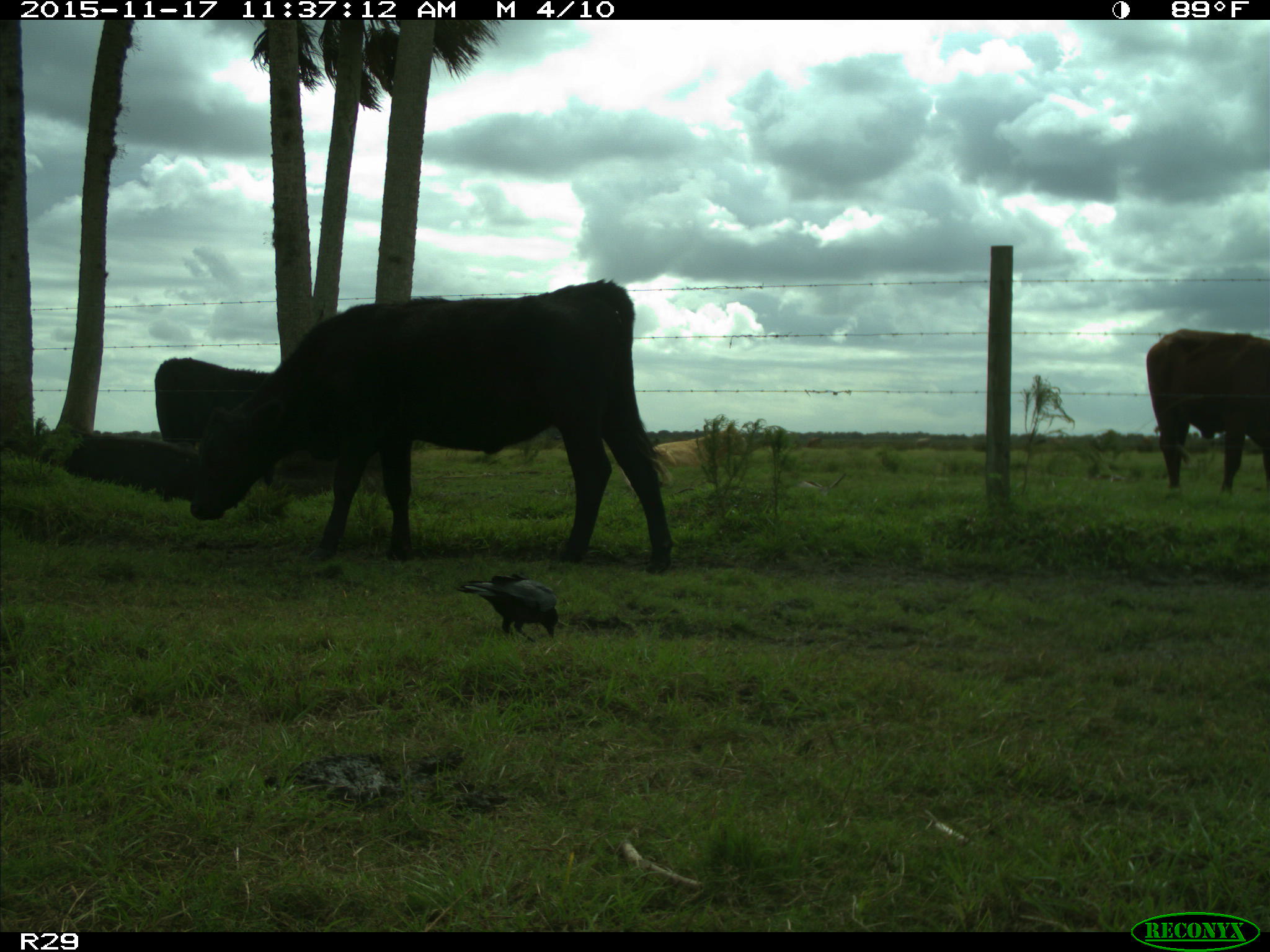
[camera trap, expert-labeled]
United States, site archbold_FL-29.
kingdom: Animalia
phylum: Chordata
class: Mammalia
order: Artiodactyla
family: Bovidae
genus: Bos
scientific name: Bos taurus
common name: domestic cow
Bos taurus (domestic cow).